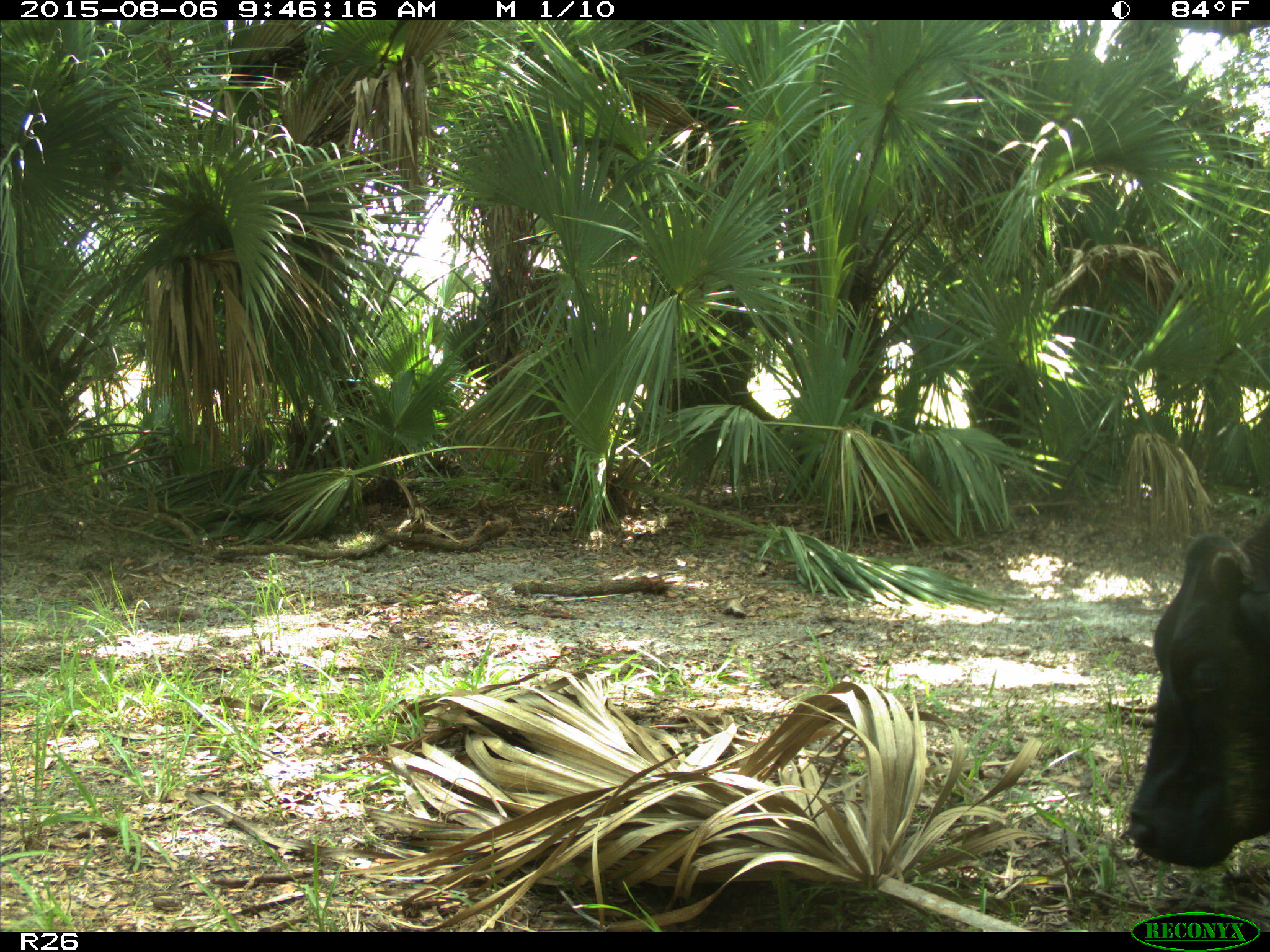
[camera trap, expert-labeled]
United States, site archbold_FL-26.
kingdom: Animalia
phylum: Chordata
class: Mammalia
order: Artiodactyla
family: Bovidae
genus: Bos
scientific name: Bos taurus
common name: domestic cow